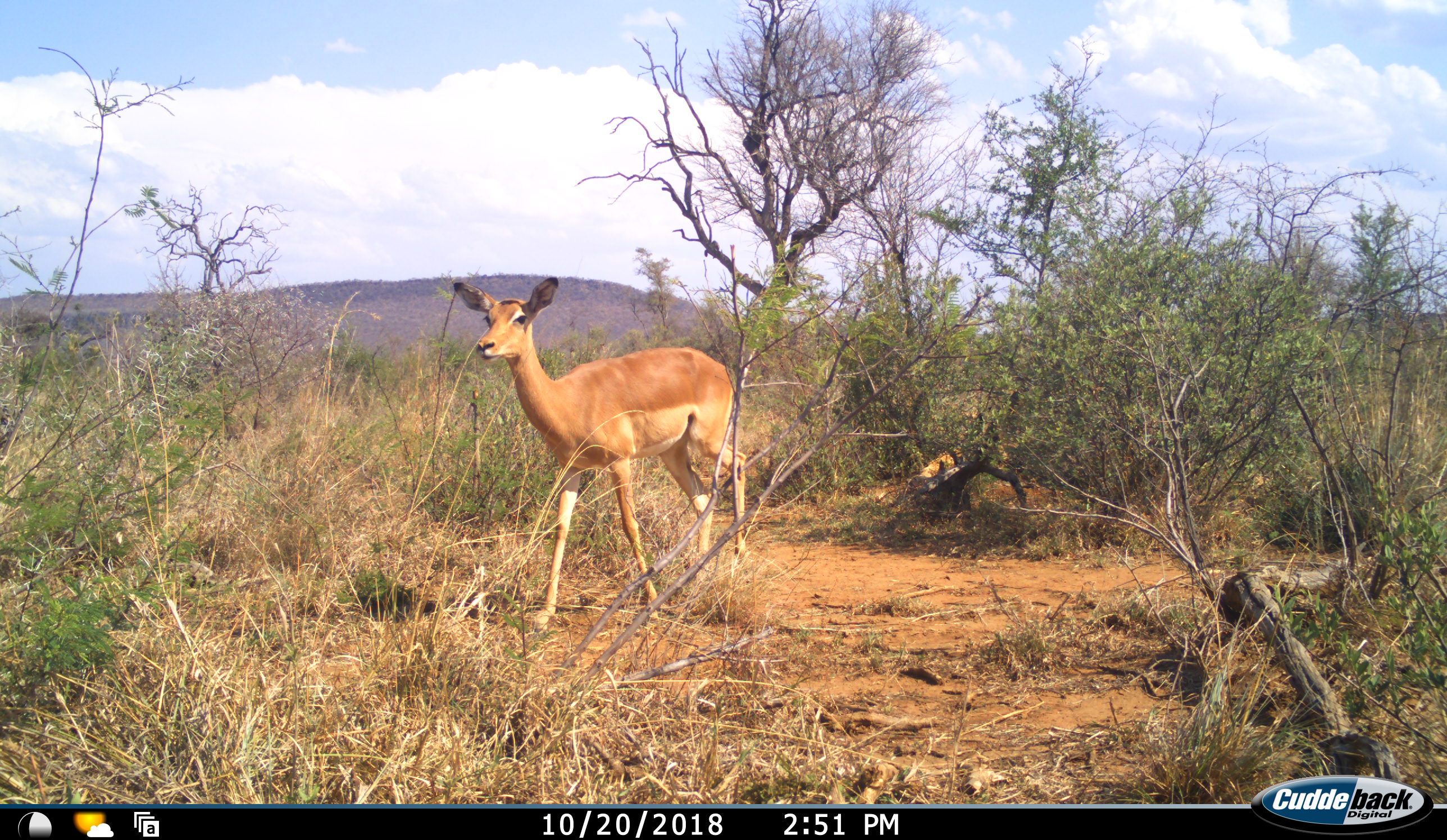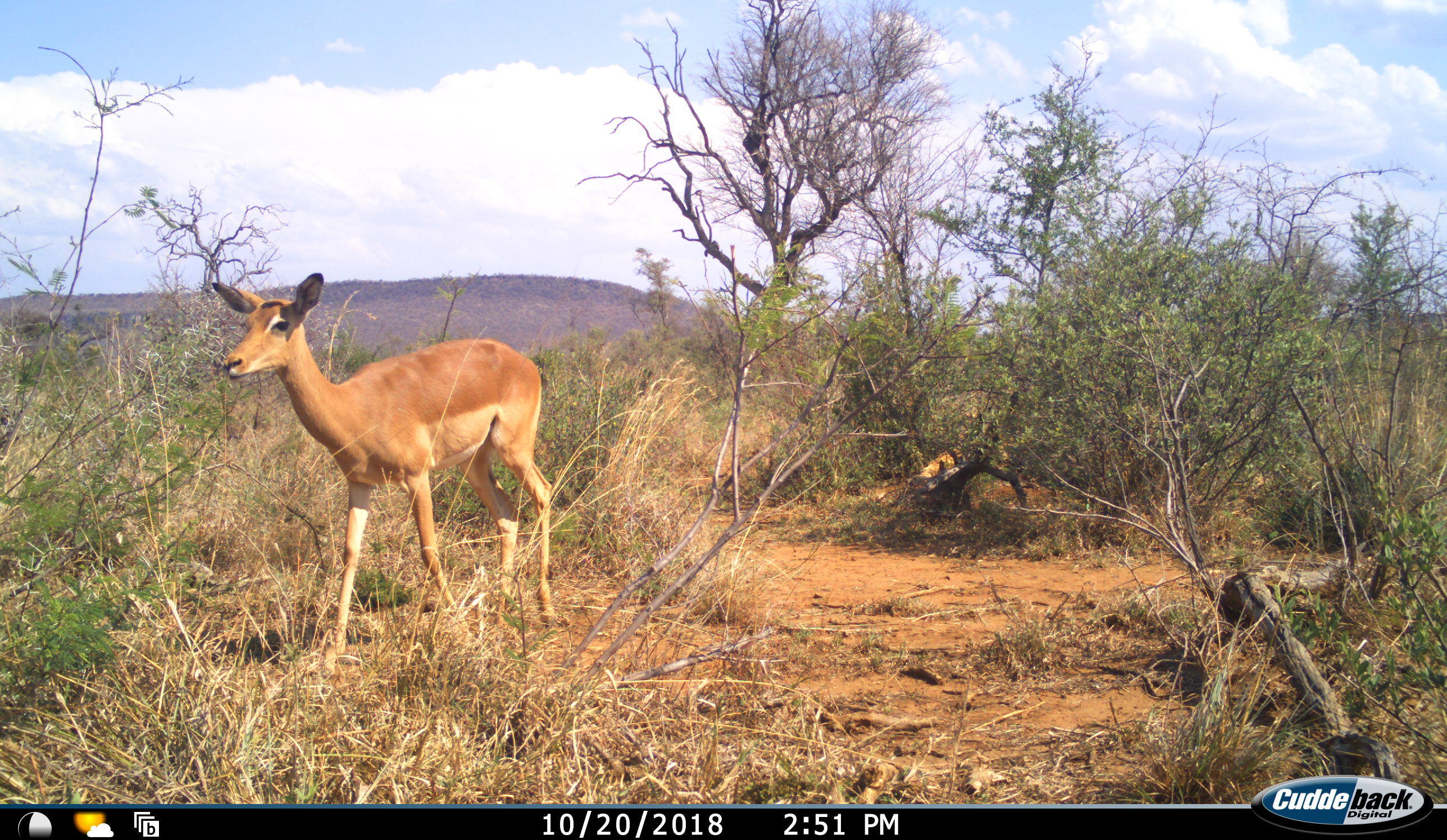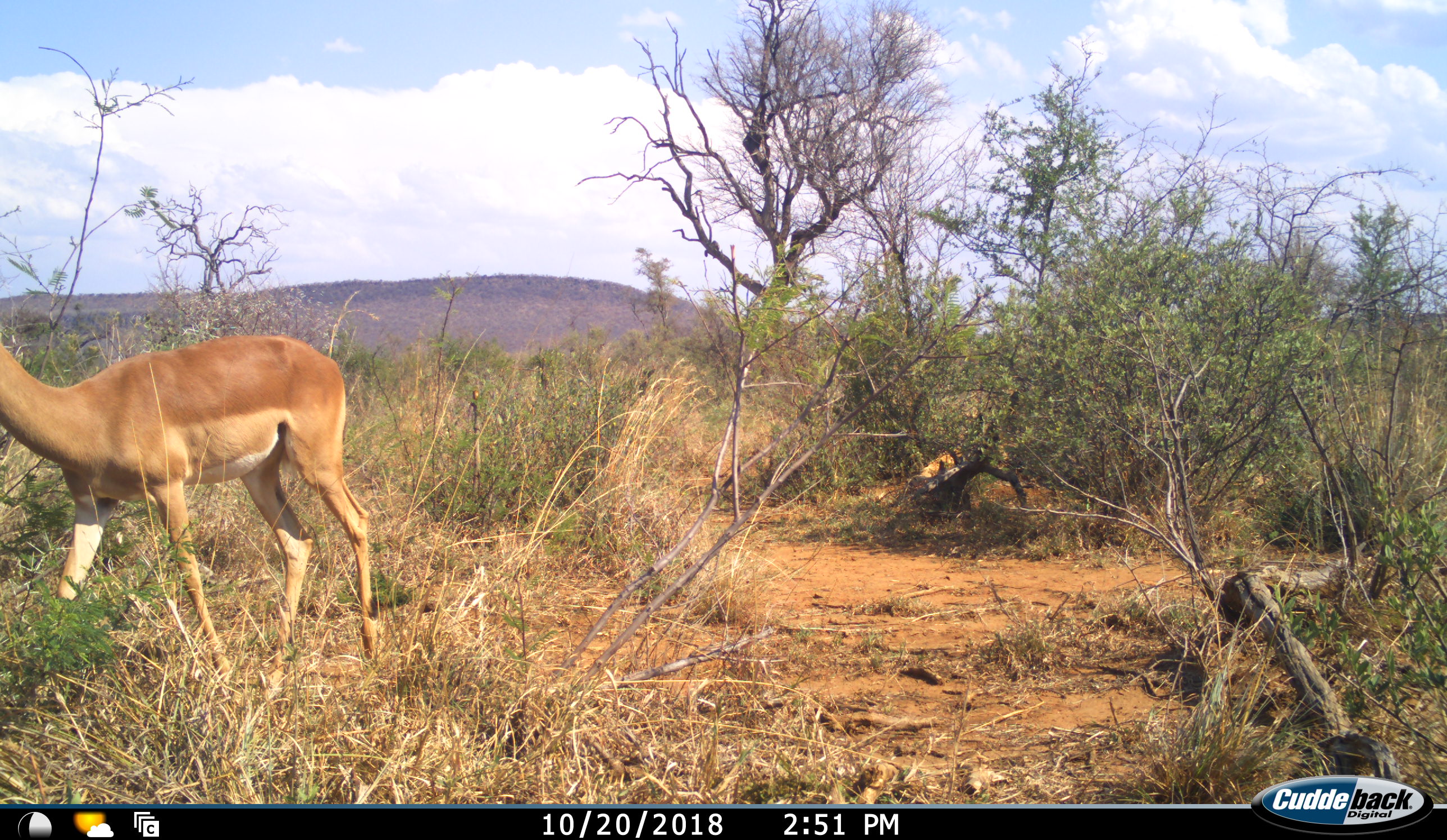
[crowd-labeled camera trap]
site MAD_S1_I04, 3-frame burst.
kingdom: Animalia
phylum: Chordata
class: Mammalia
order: Artiodactyla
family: Bovidae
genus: Aepyceros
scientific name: Aepyceros melampus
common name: impala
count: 1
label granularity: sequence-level